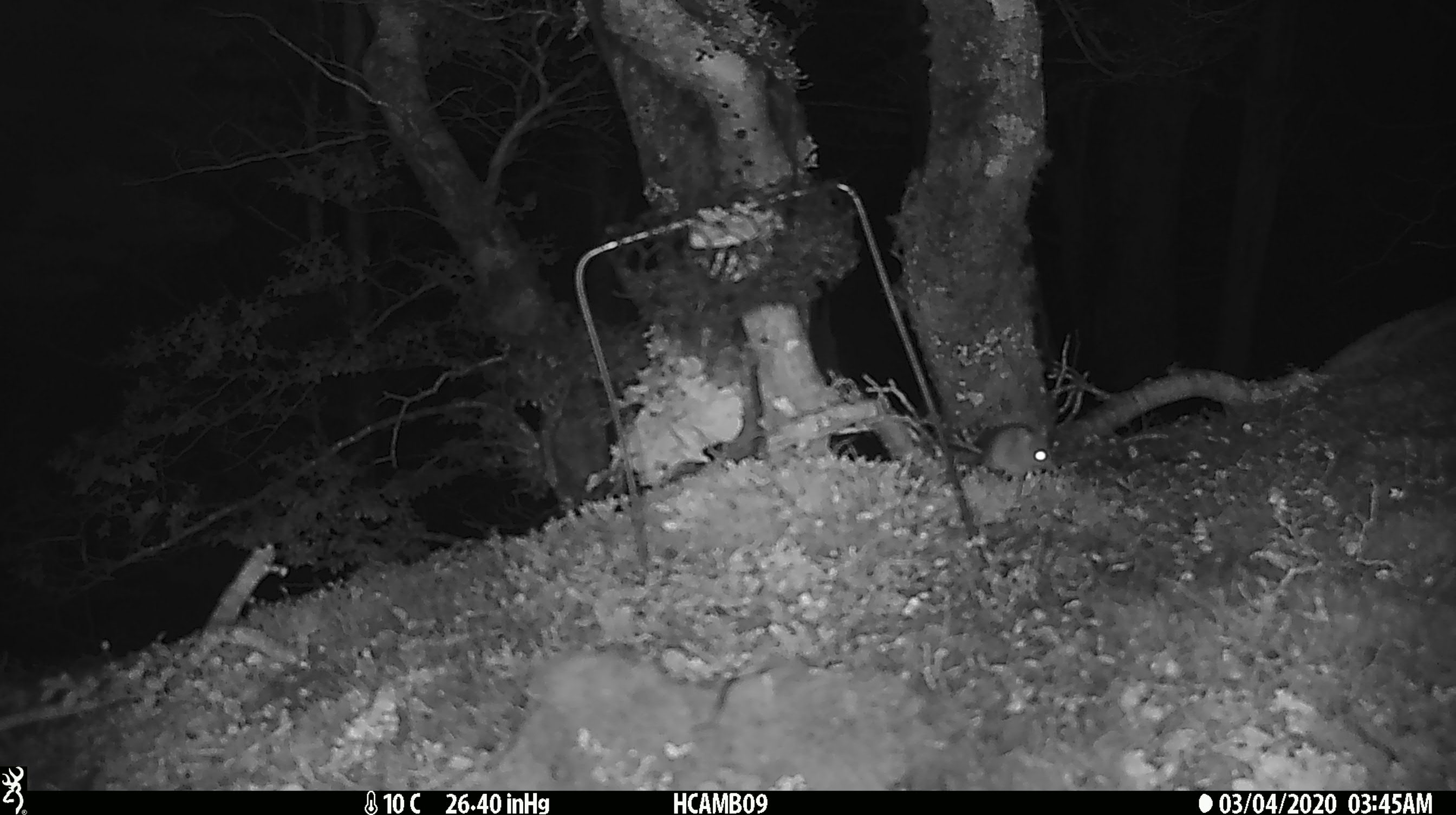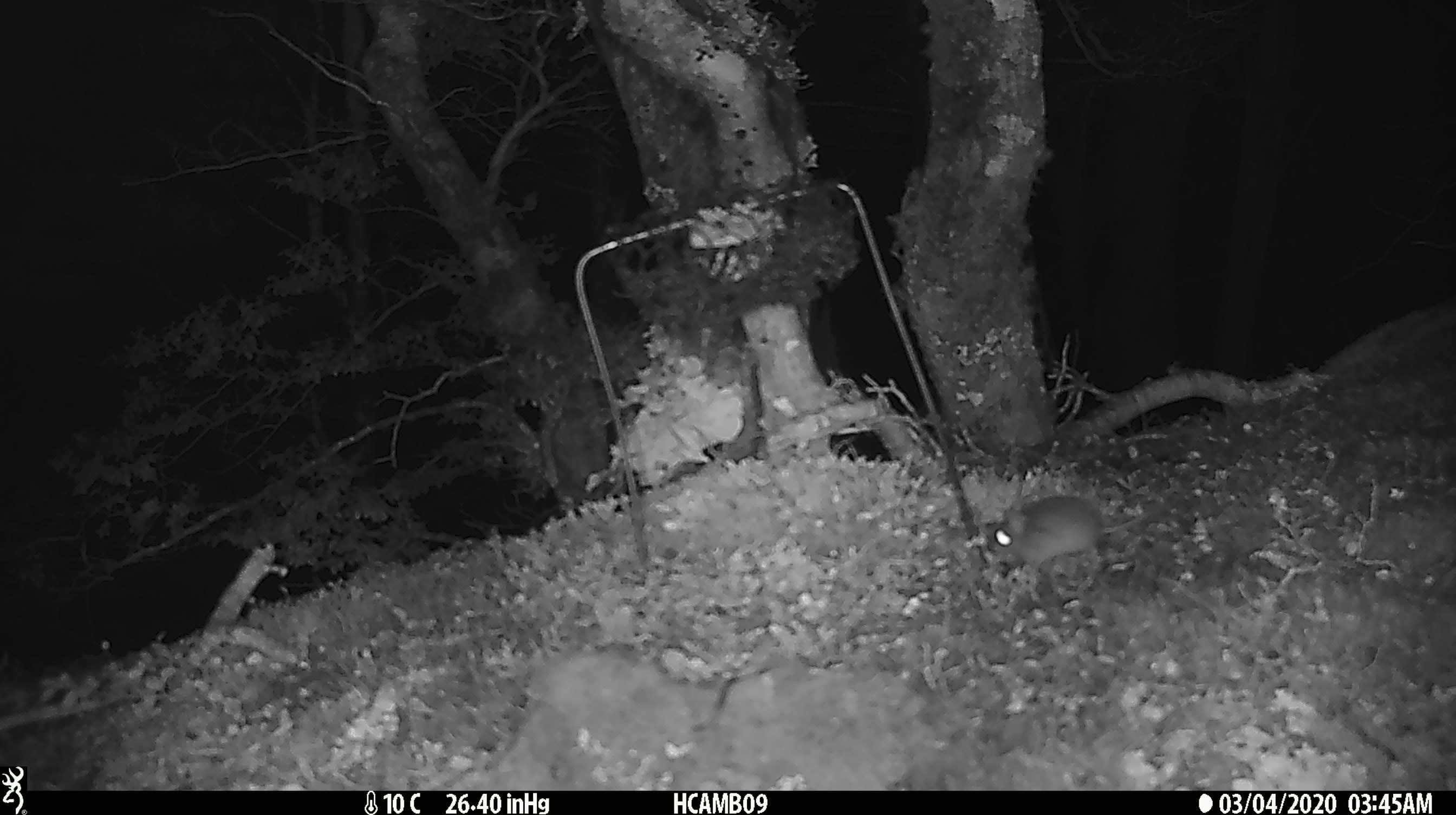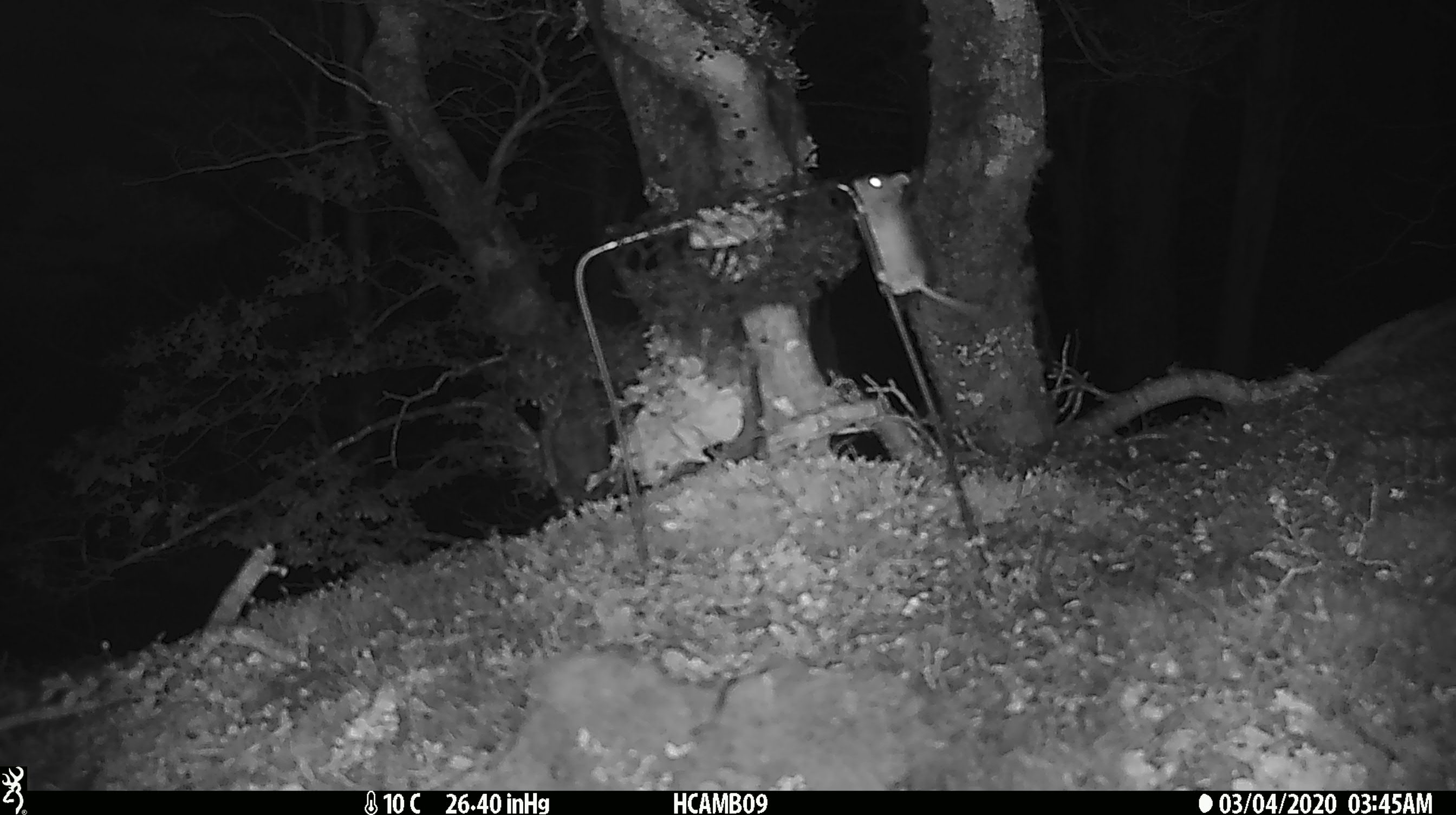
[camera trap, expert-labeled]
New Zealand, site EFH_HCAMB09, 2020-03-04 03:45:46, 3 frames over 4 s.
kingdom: Animalia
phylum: Chordata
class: Mammalia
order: Rodentia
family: Muridae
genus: Mus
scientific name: Mus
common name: mouse